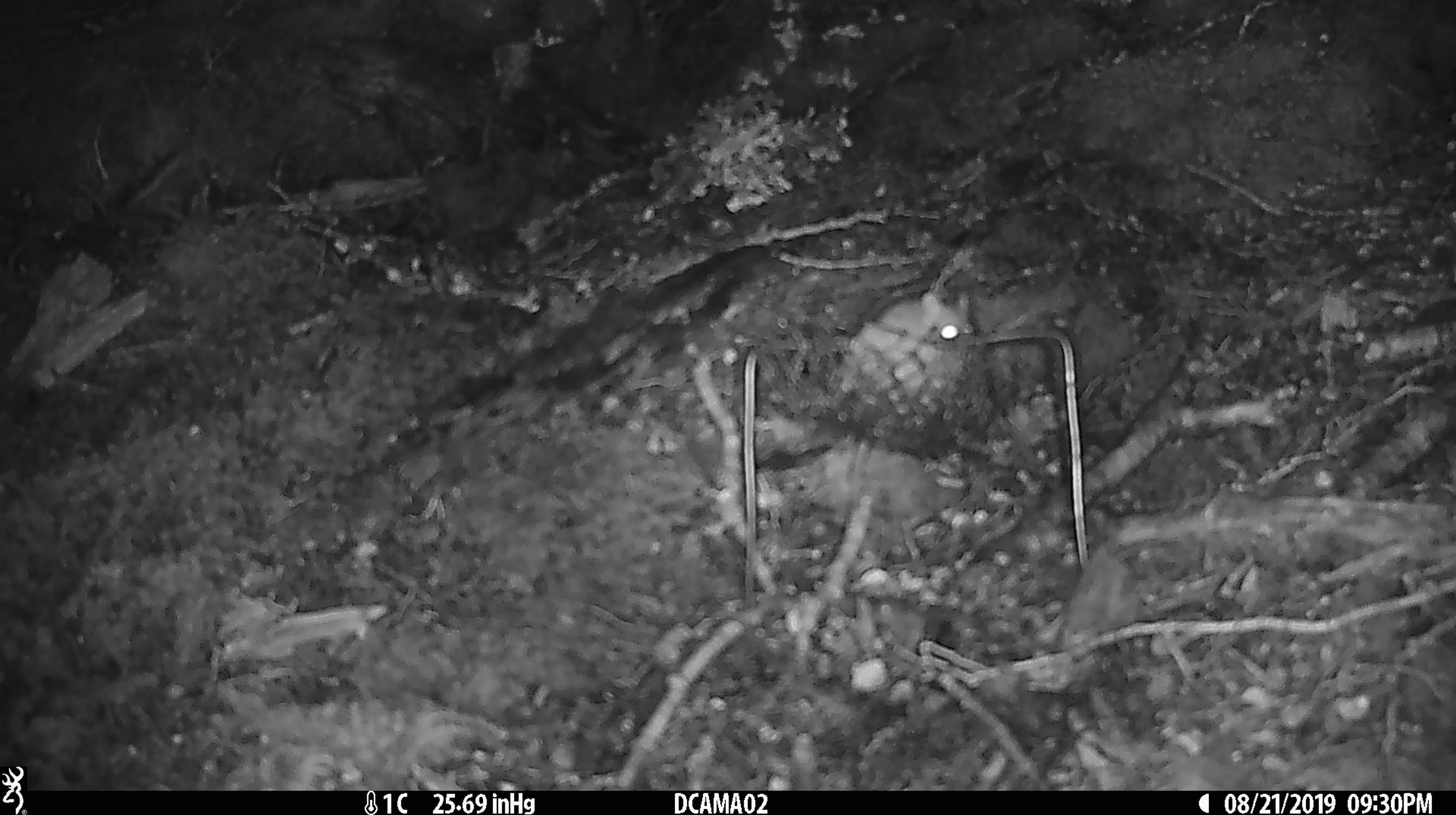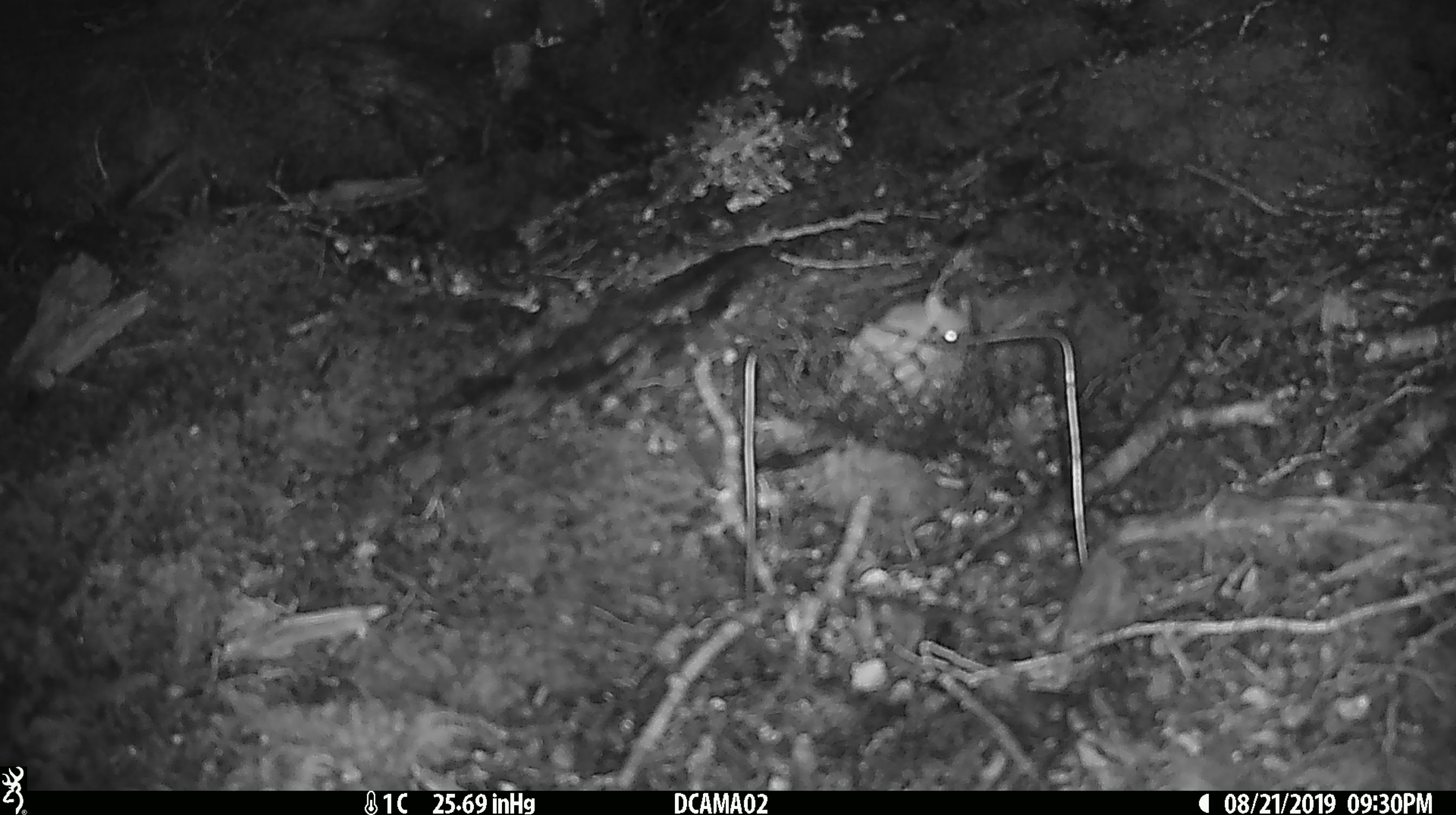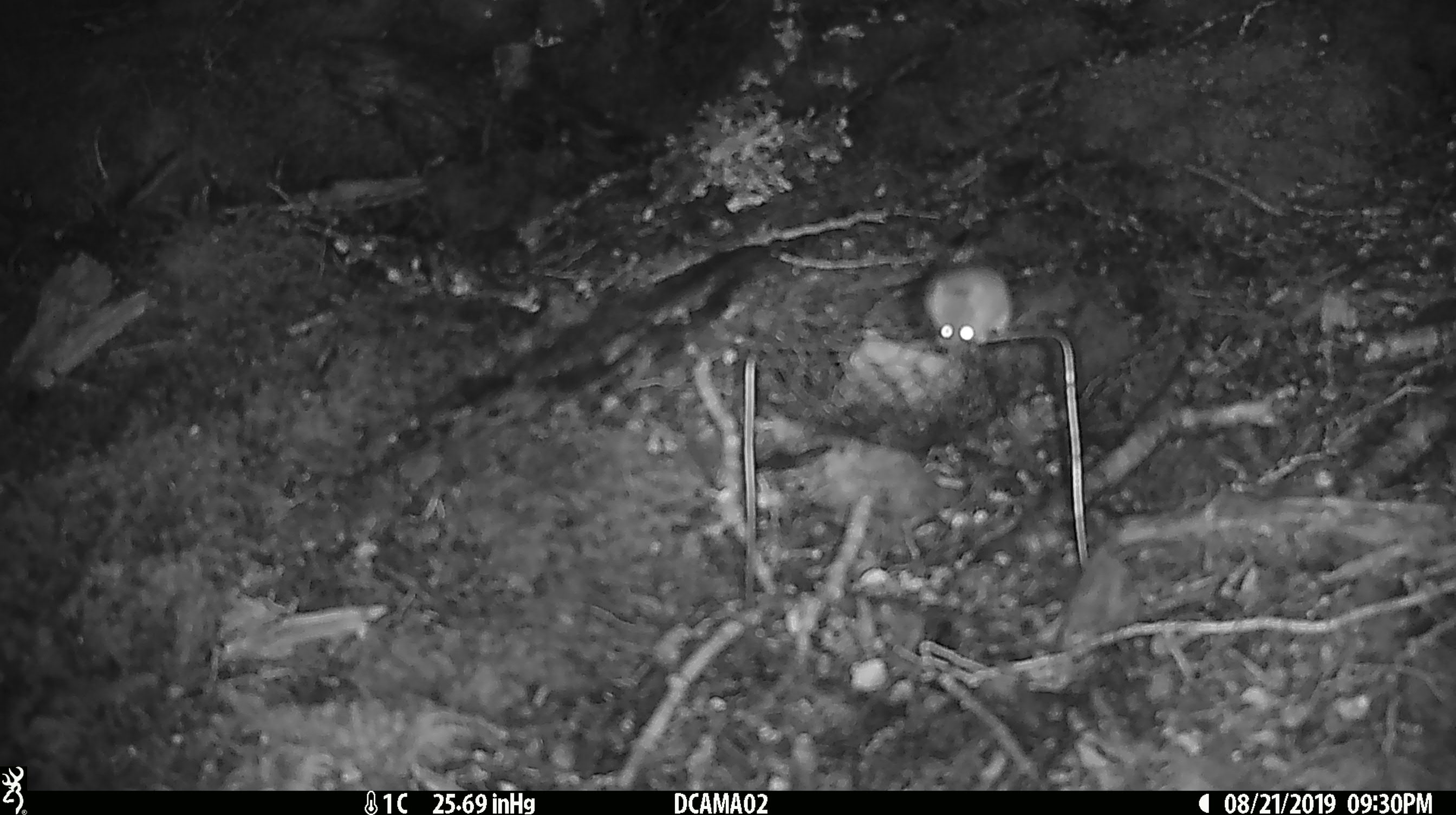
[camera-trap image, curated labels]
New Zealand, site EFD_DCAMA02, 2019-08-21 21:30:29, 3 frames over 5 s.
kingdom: Animalia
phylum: Chordata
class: Mammalia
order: Rodentia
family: Muridae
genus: Mus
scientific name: Mus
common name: mouse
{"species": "mouse (Mus)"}